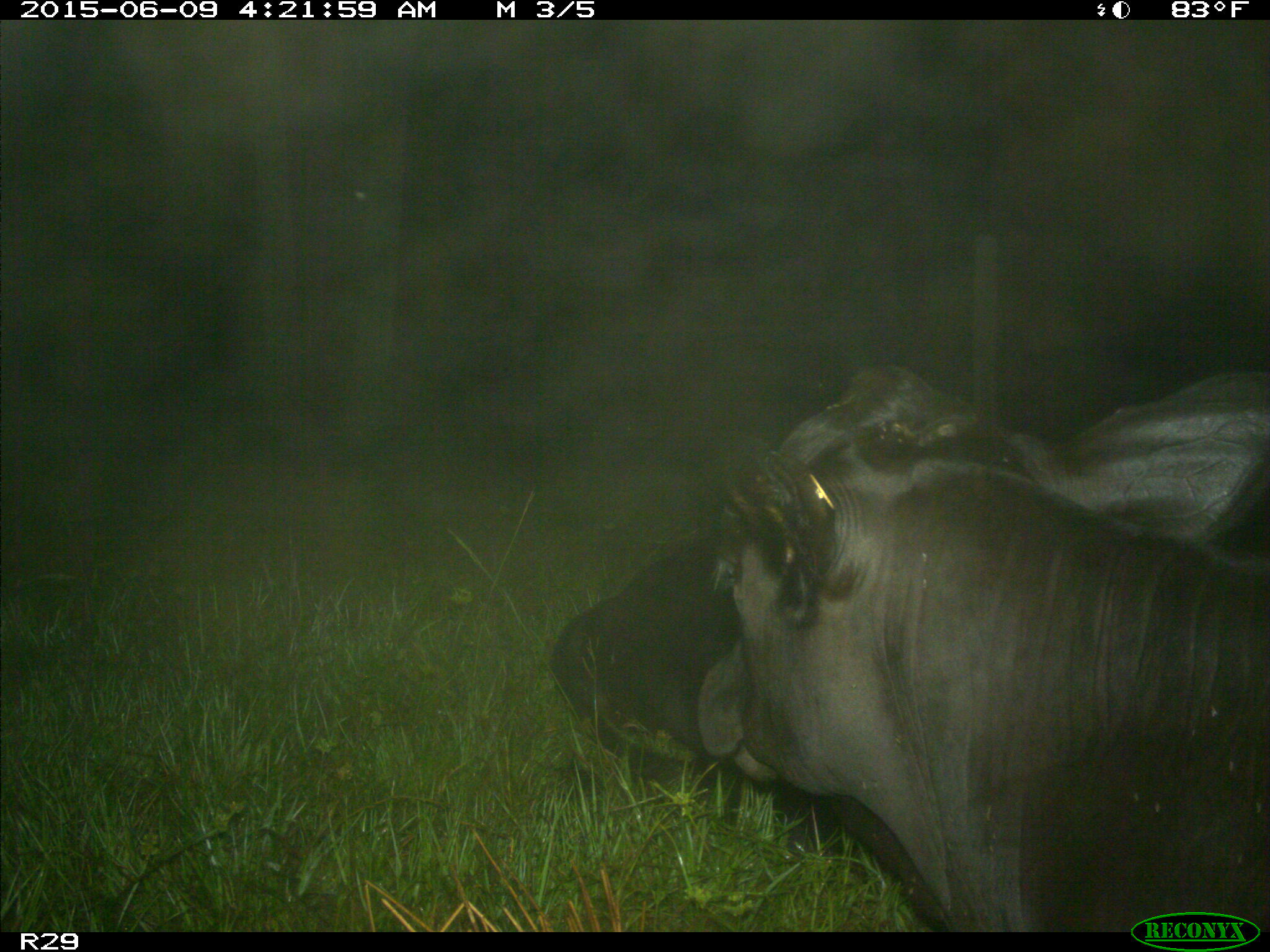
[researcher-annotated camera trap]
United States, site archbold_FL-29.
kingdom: Animalia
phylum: Chordata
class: Mammalia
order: Artiodactyla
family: Bovidae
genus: Bos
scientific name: Bos taurus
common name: domestic cow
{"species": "Bos taurus (domestic cow)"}